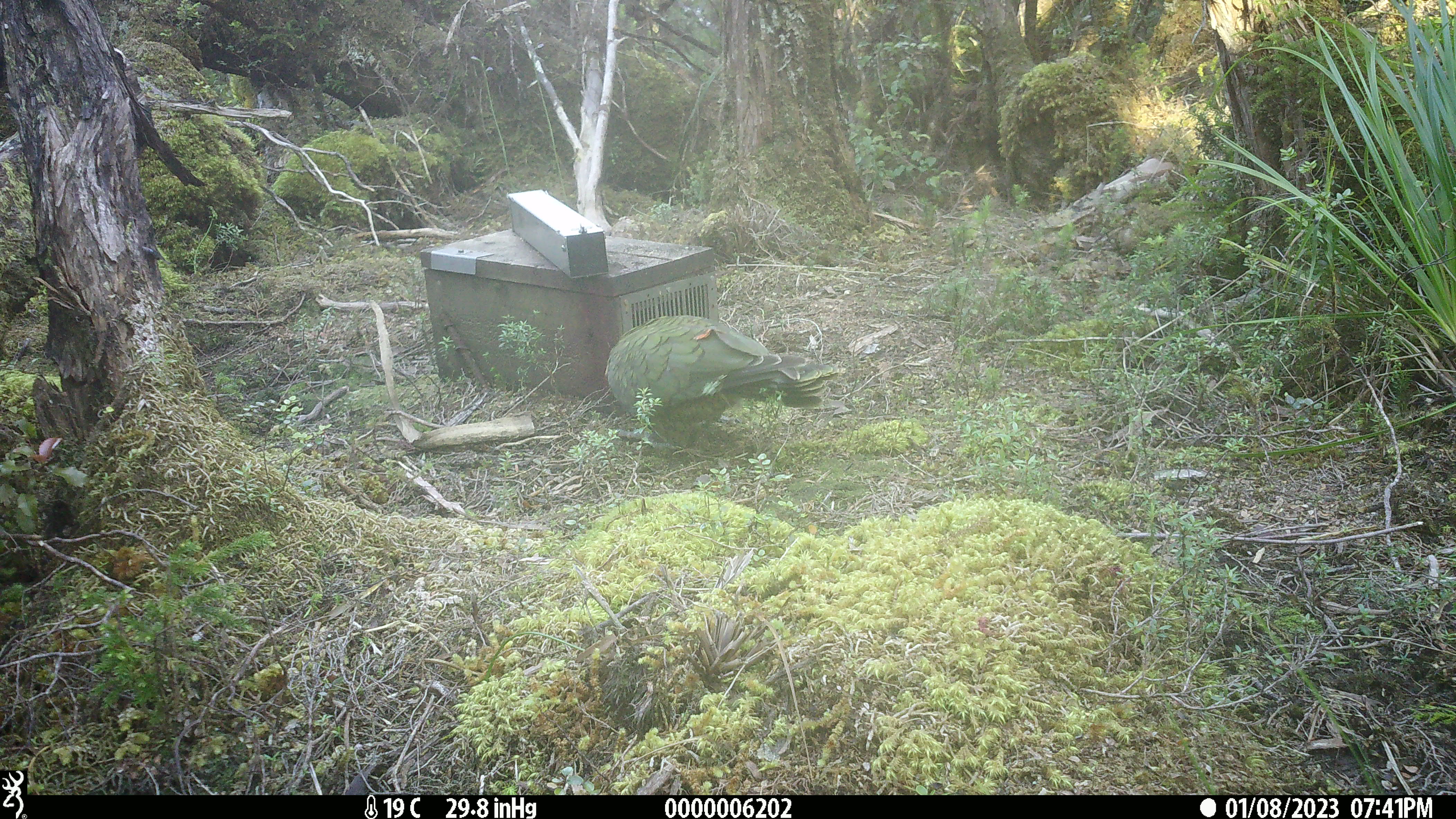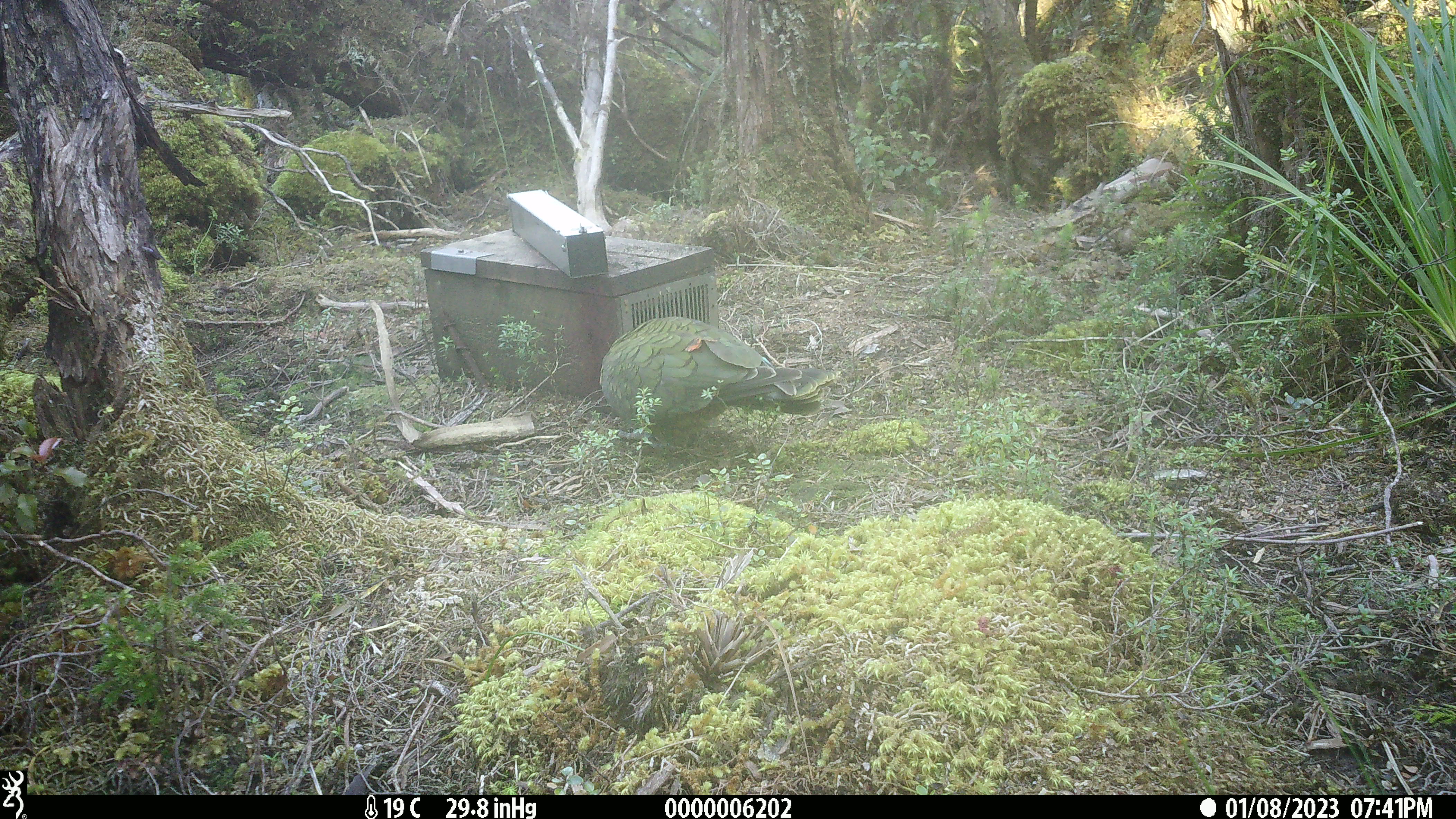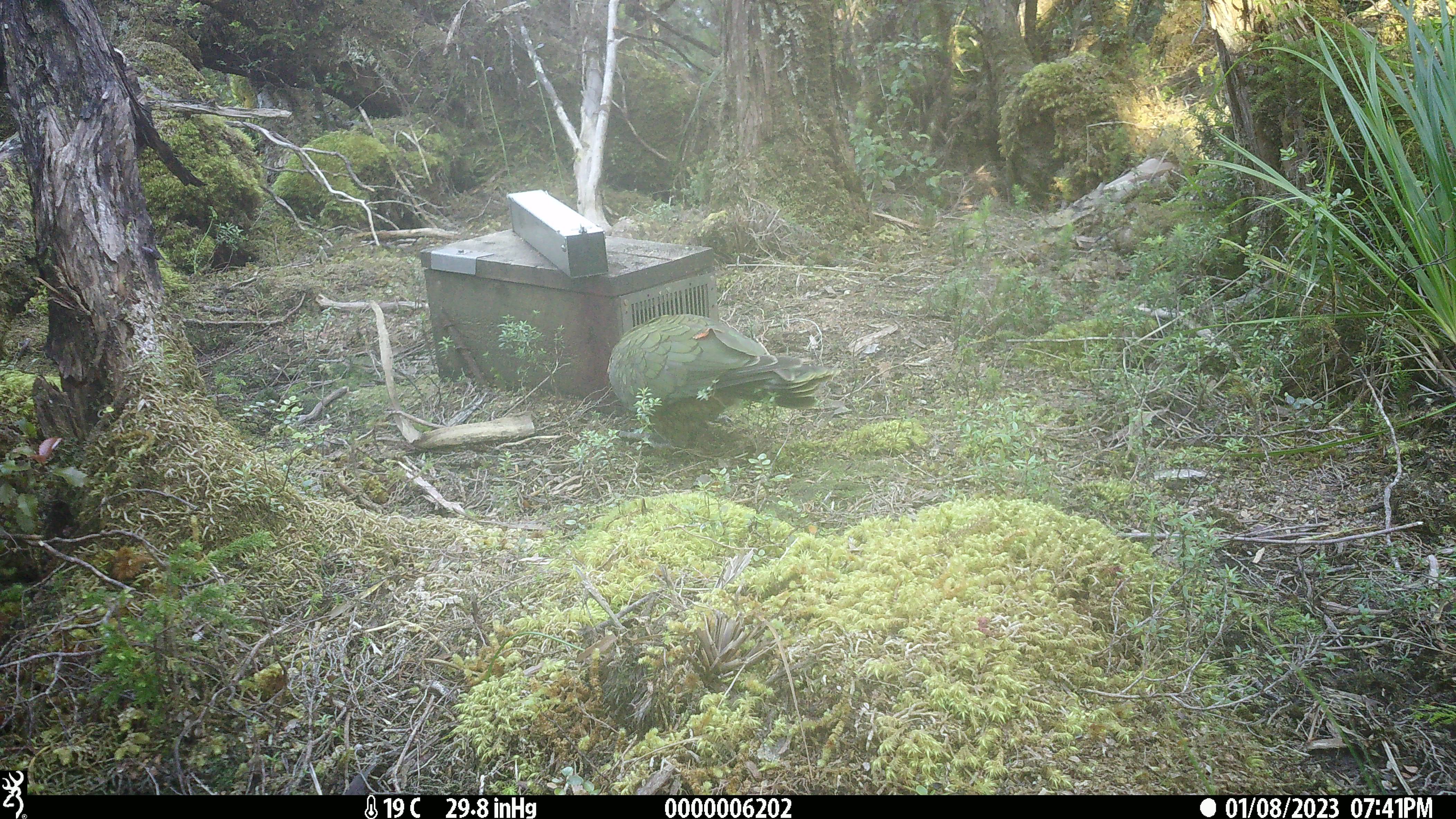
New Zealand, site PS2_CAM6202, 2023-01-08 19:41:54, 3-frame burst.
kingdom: Animalia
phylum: Chordata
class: Aves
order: Psittaciformes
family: Strigopidae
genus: Nestor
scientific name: Nestor notabilis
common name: kea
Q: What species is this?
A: Kea (Nestor notabilis).